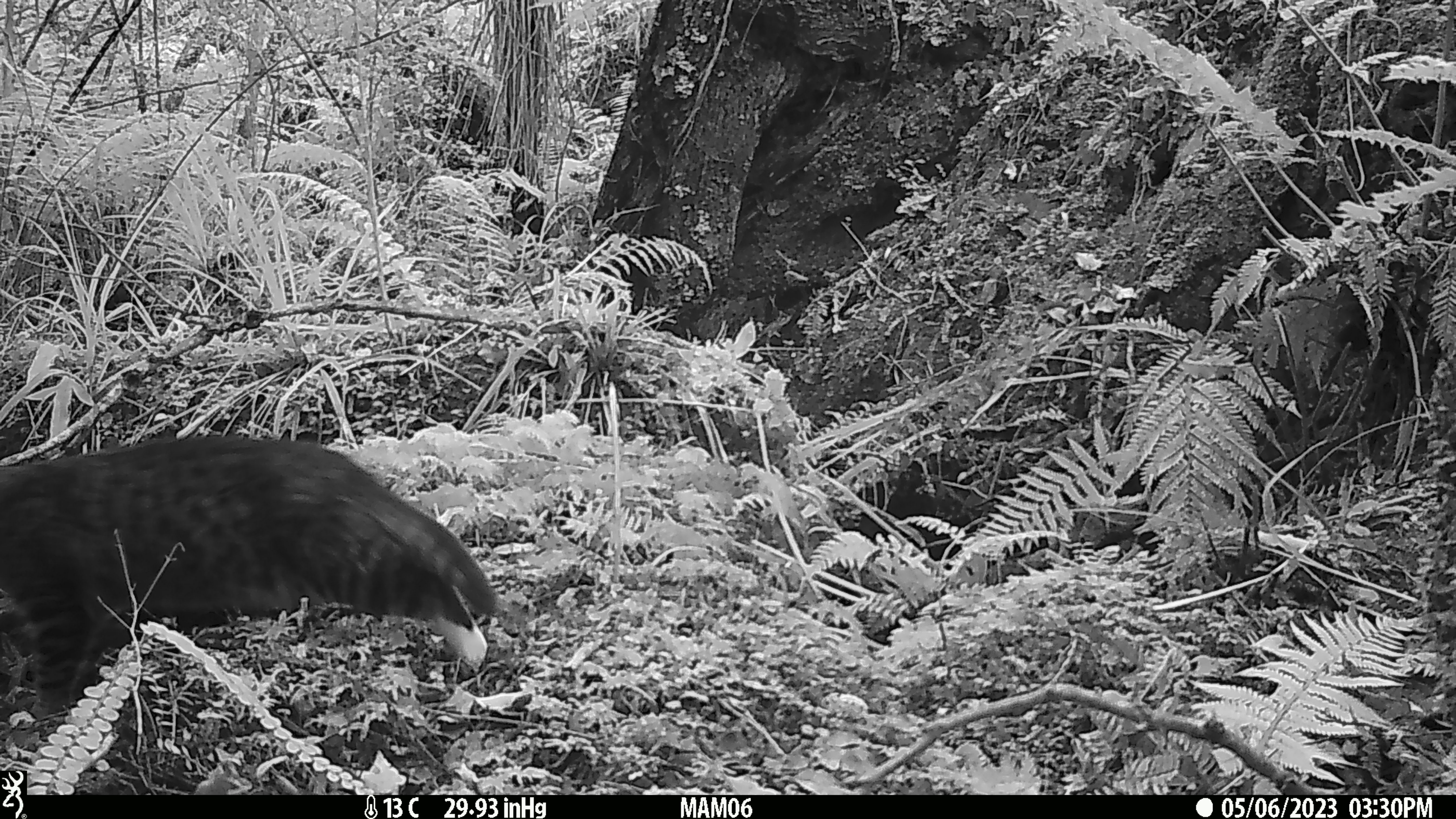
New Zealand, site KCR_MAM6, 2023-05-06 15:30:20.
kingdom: Animalia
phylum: Chordata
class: Mammalia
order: Carnivora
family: Felidae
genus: Felis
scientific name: Felis catus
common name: domestic cat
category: cat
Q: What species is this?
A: Cat (domestic cat) (Felis catus).